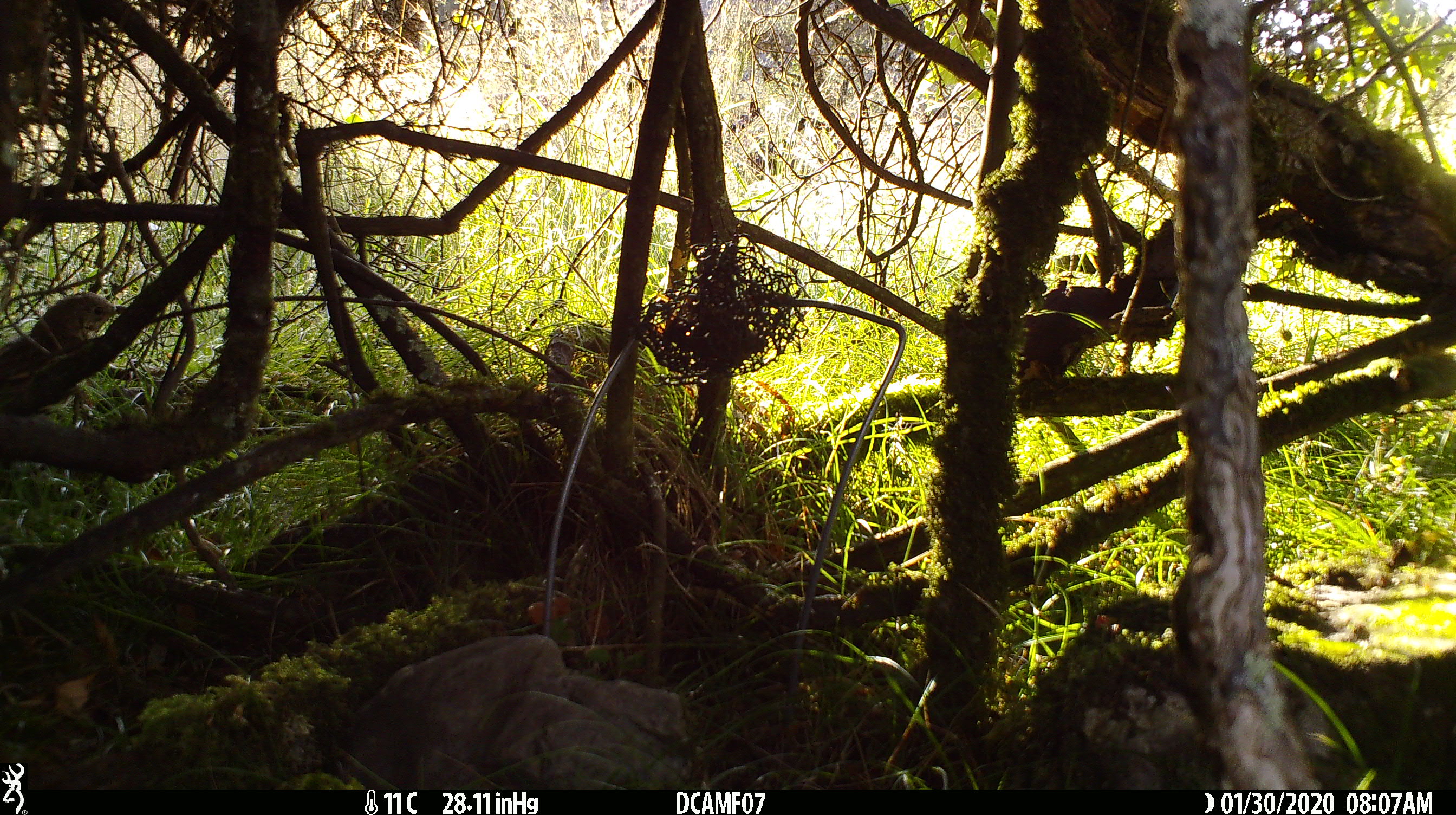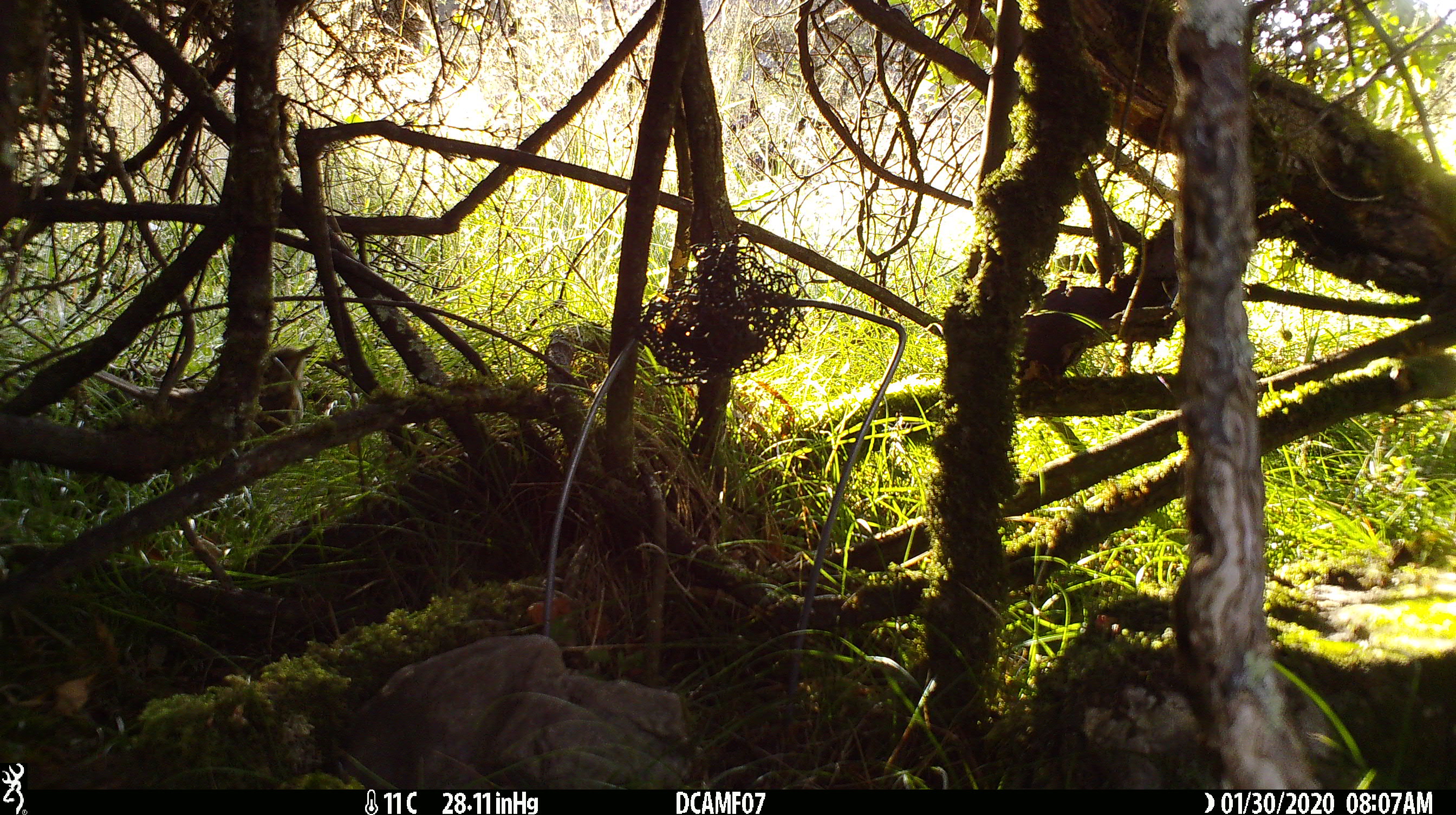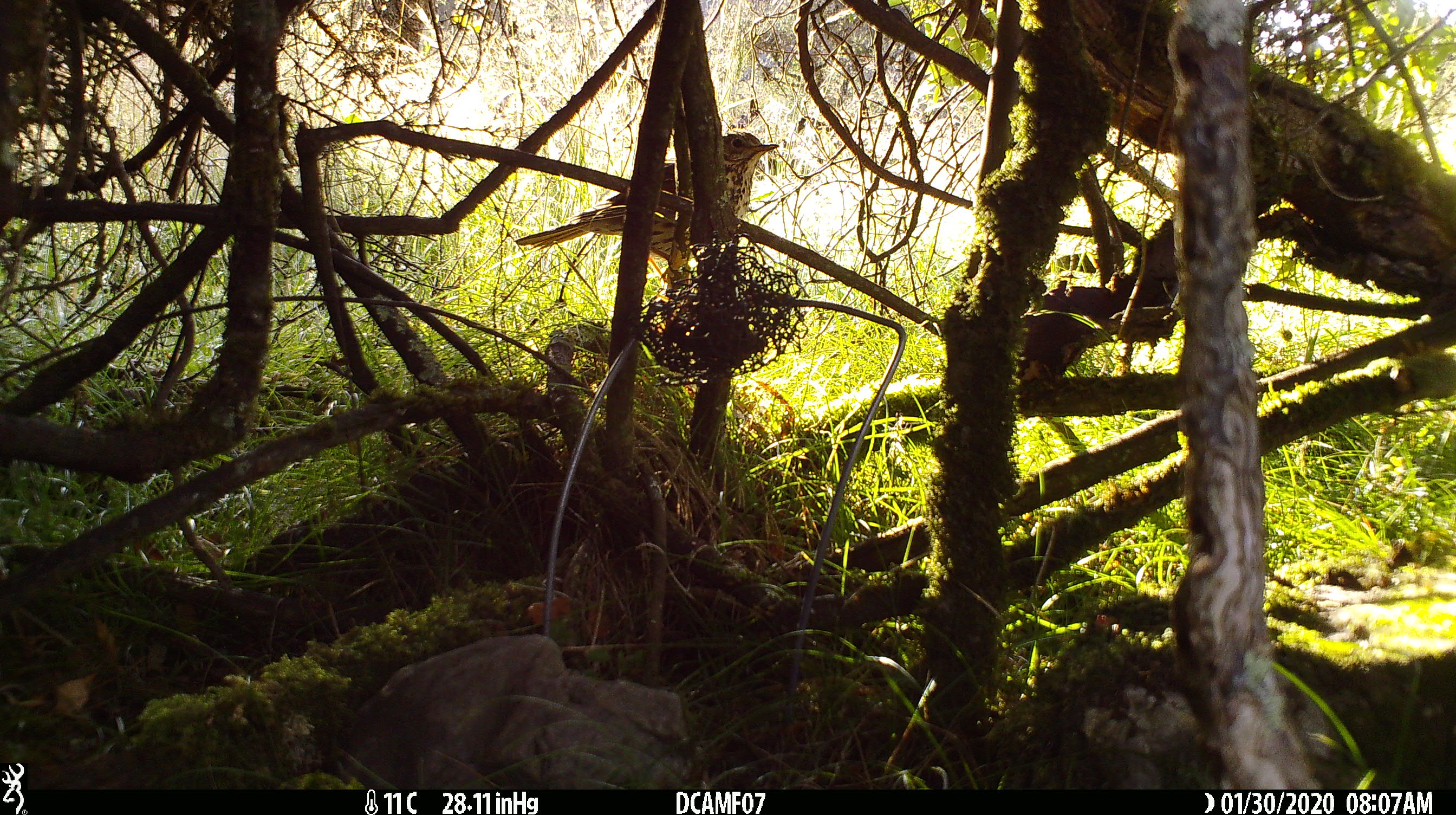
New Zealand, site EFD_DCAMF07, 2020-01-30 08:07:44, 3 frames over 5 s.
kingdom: Animalia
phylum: Chordata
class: Aves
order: Passeriformes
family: Turdidae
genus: Turdus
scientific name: Turdus philomelos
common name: song thrush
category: thrush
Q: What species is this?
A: Thrush (song thrush) (Turdus philomelos).